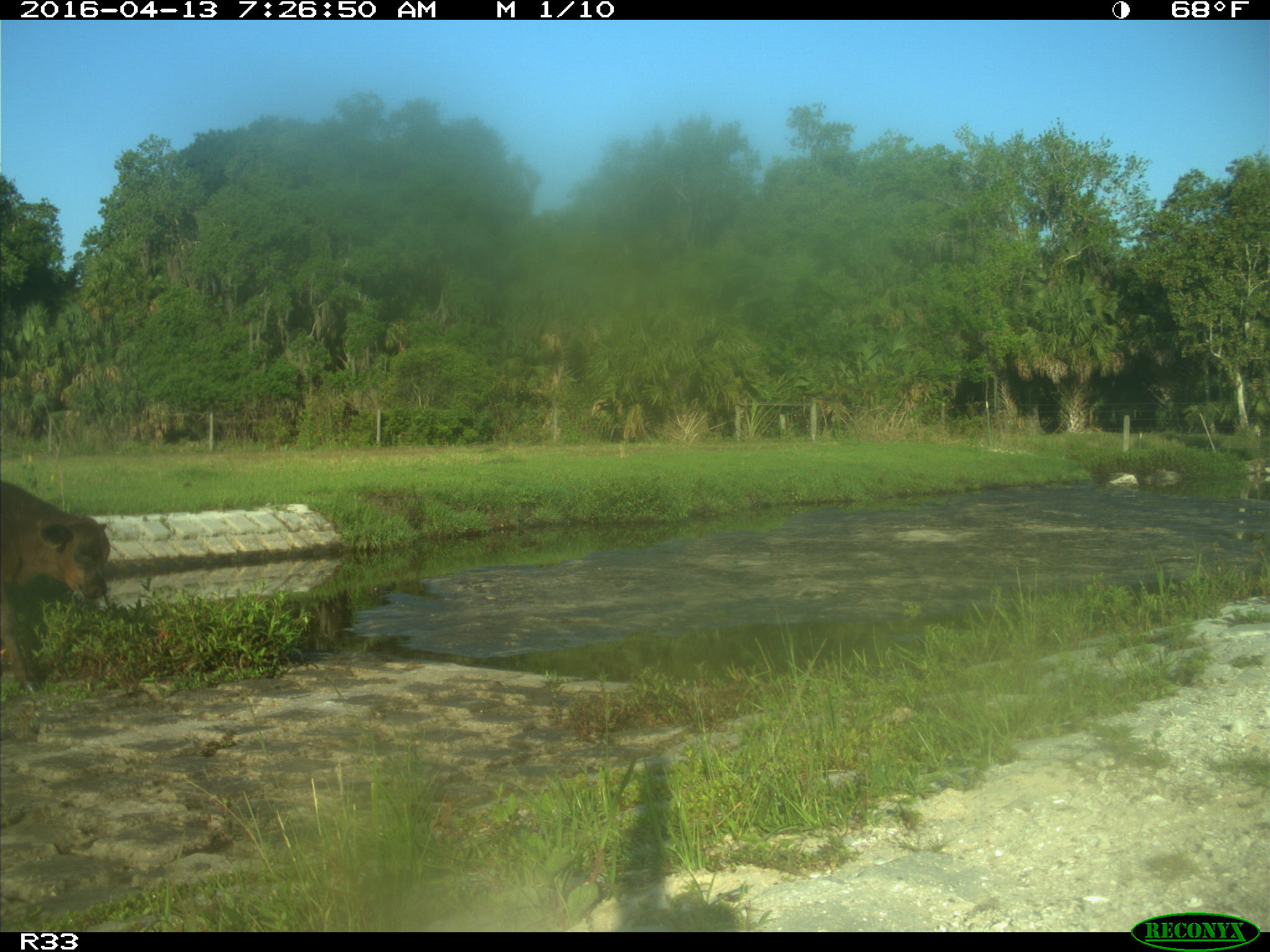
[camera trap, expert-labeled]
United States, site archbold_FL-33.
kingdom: Animalia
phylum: Chordata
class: Mammalia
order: Artiodactyla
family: Bovidae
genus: Bos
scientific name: Bos taurus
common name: domestic cow